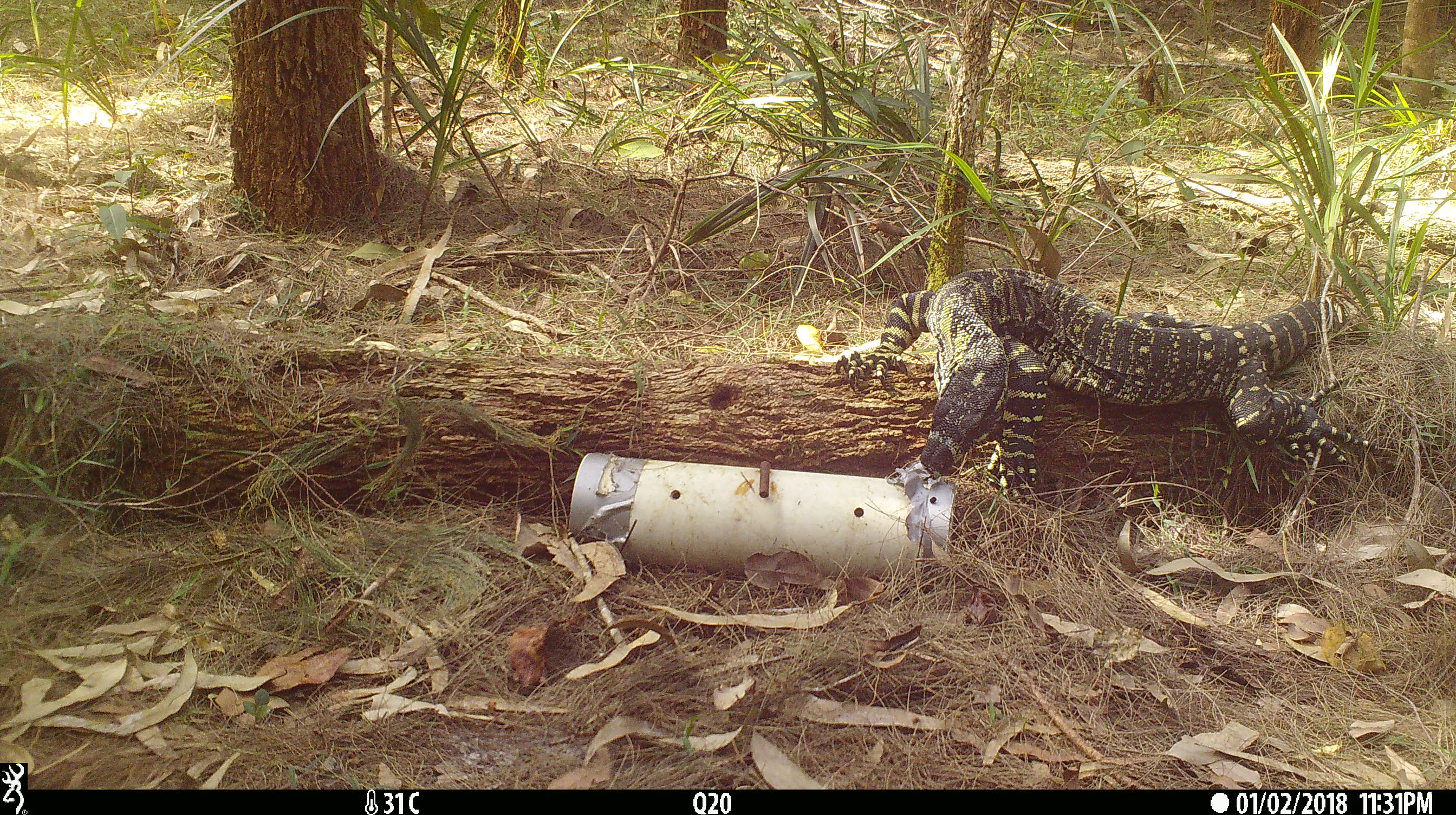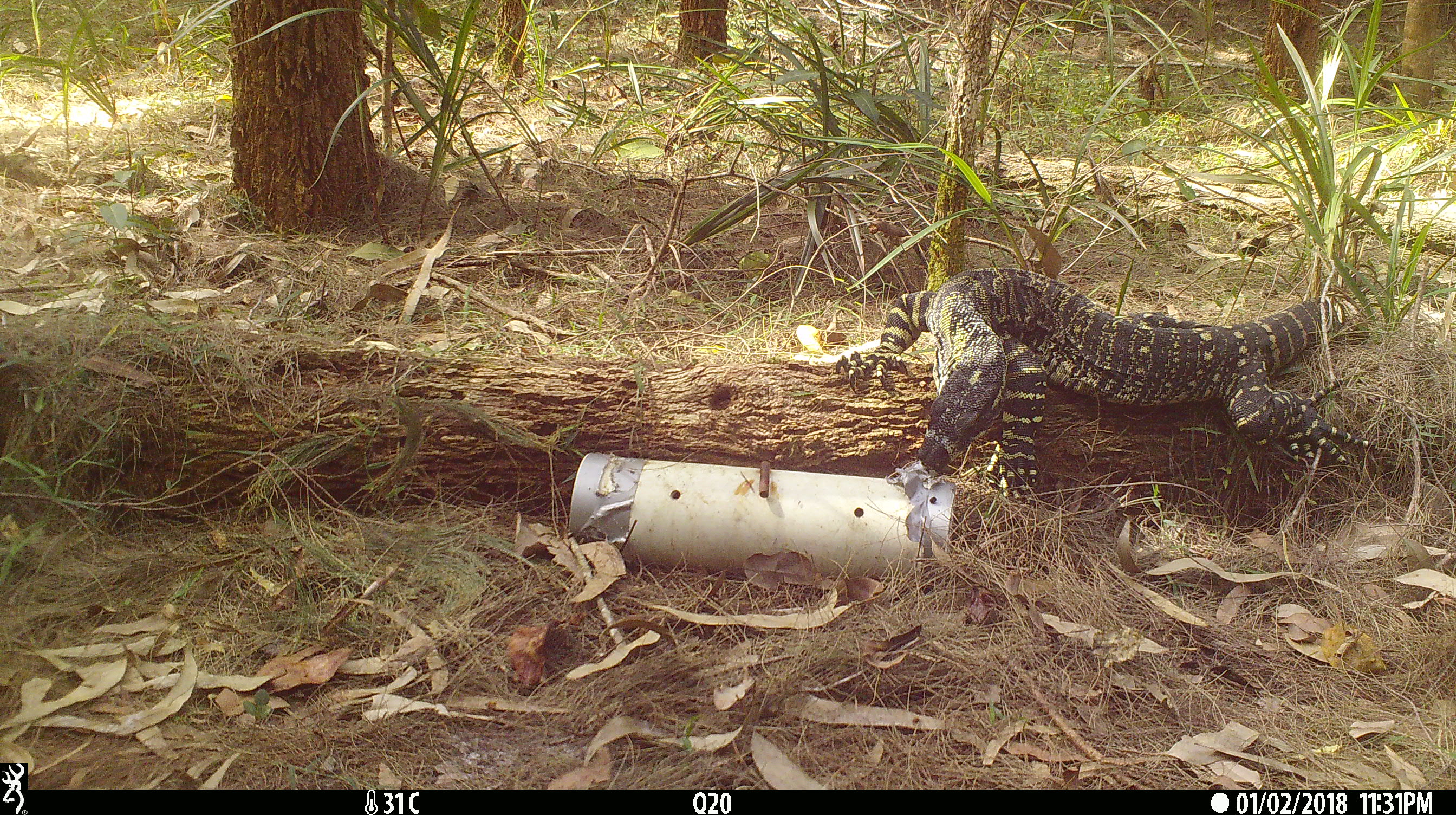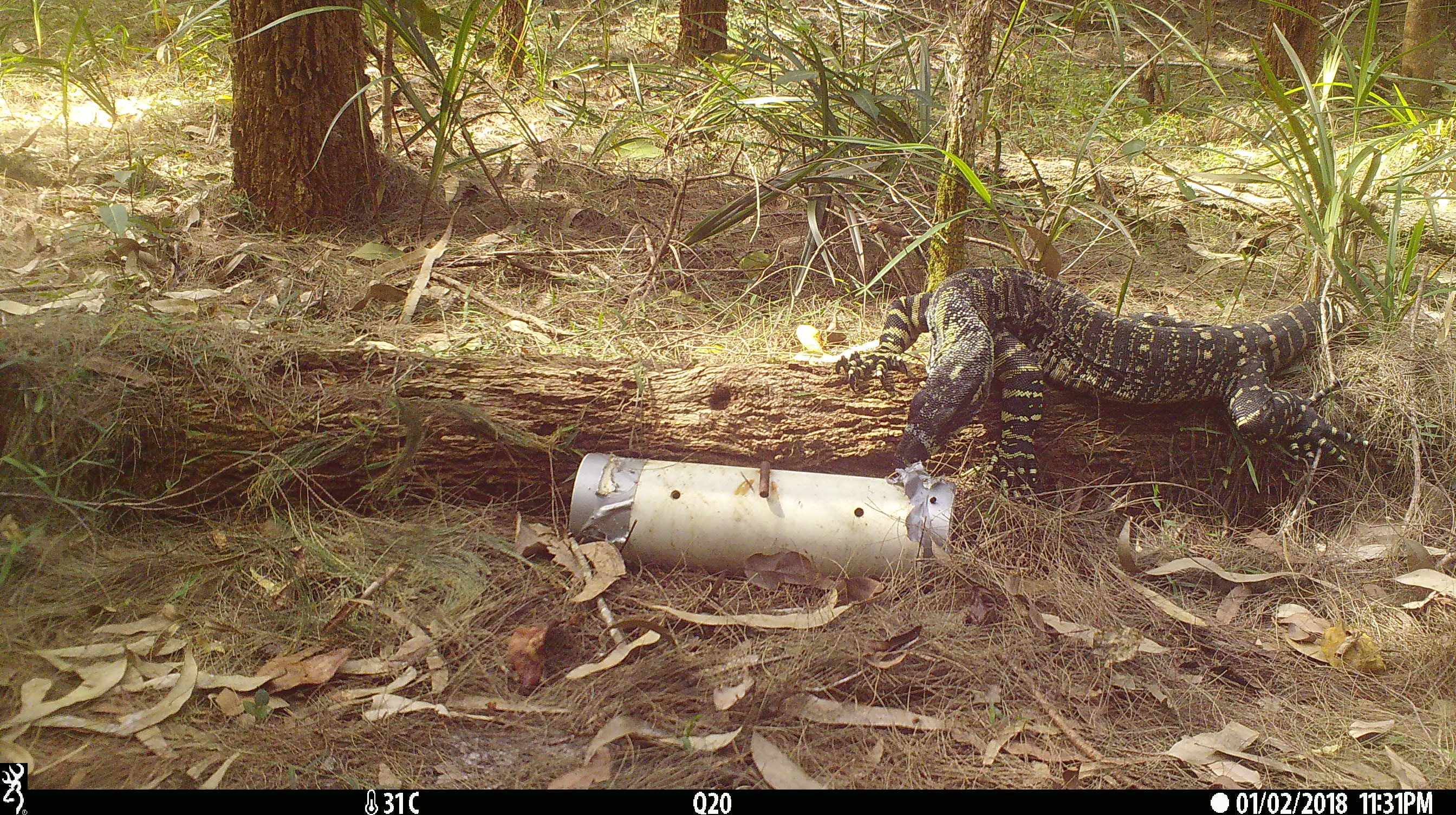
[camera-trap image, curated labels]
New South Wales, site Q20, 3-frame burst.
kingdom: Animalia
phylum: Chordata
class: Reptilia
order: Squamata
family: Varanidae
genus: Varanus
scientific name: Varanus varius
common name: lace monitor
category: goanna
Goanna (lace monitor) (Varanus varius).